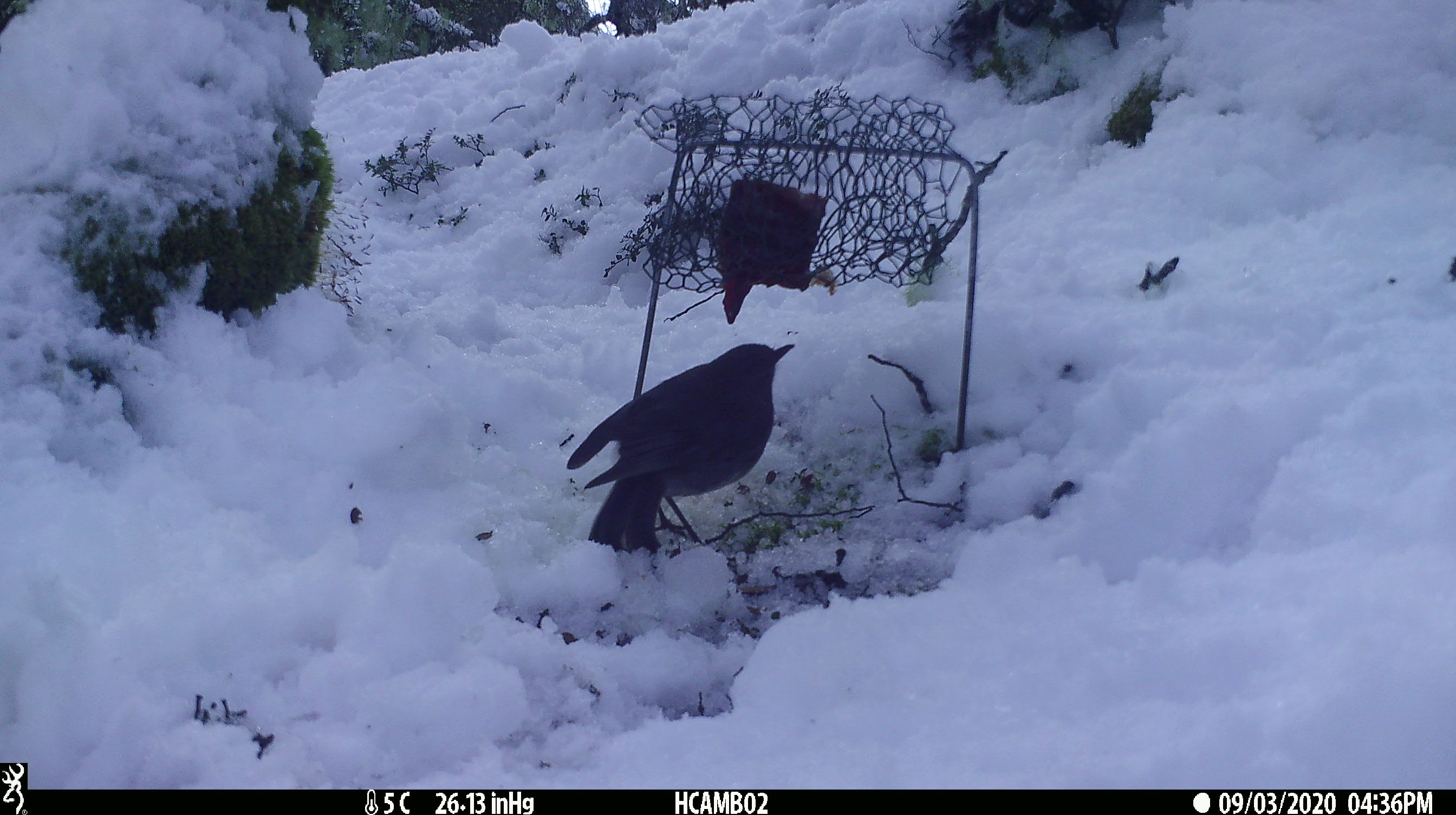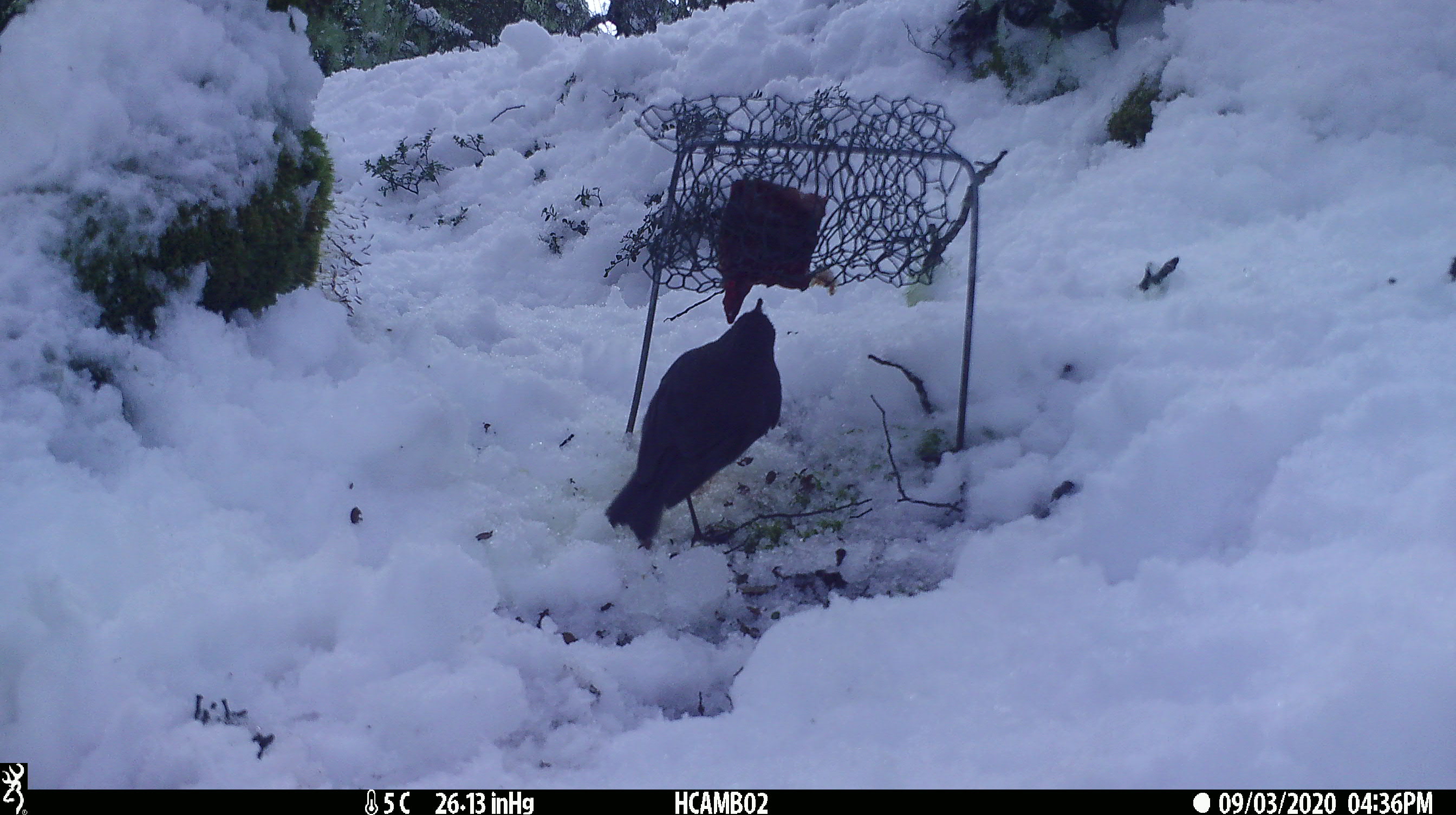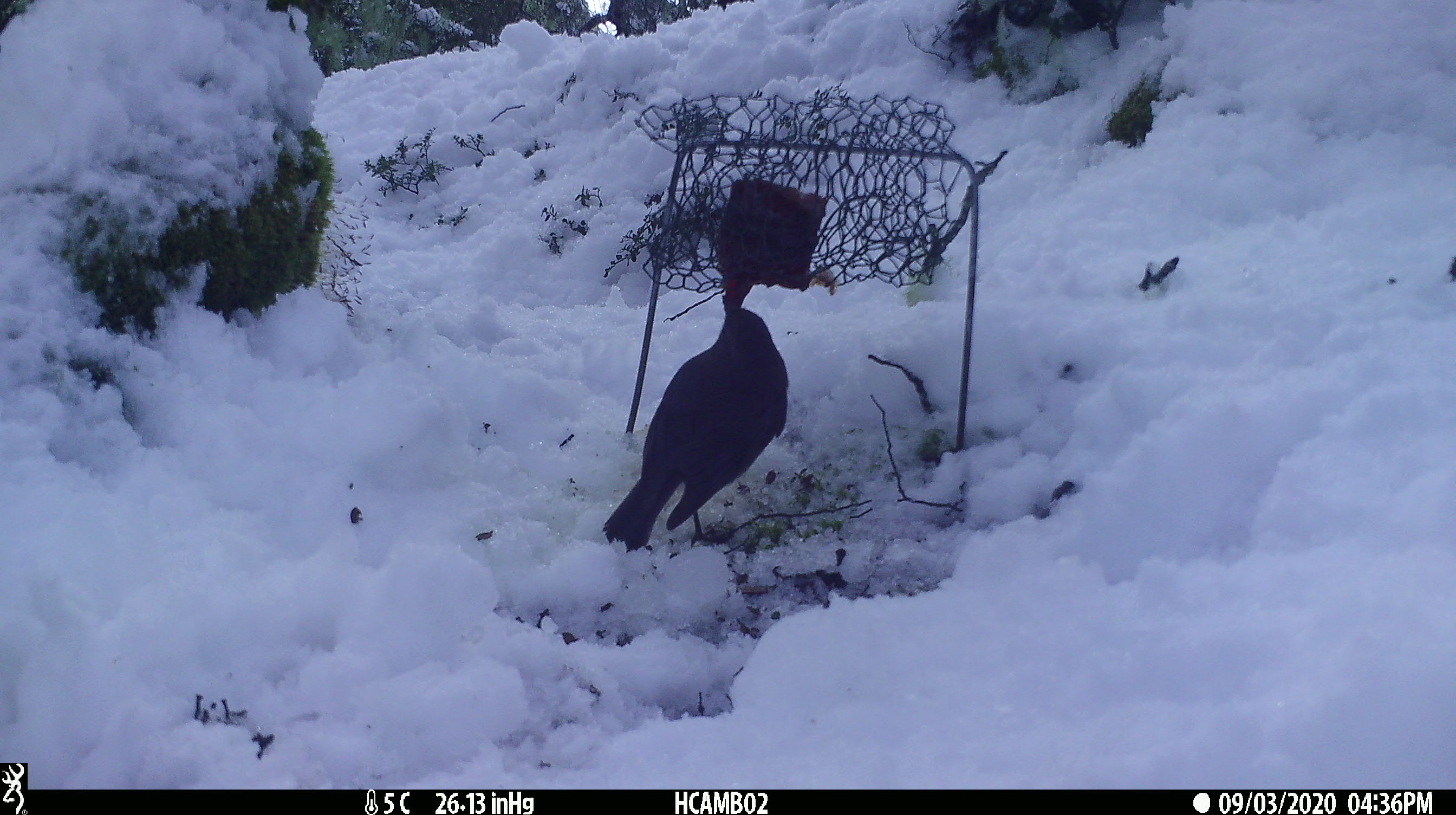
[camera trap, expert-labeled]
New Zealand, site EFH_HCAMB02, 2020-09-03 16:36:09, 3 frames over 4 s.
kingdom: Animalia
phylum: Chordata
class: Aves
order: Passeriformes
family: Petroicidae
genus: Petroica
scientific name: Petroica australis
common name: new zealand robin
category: robin